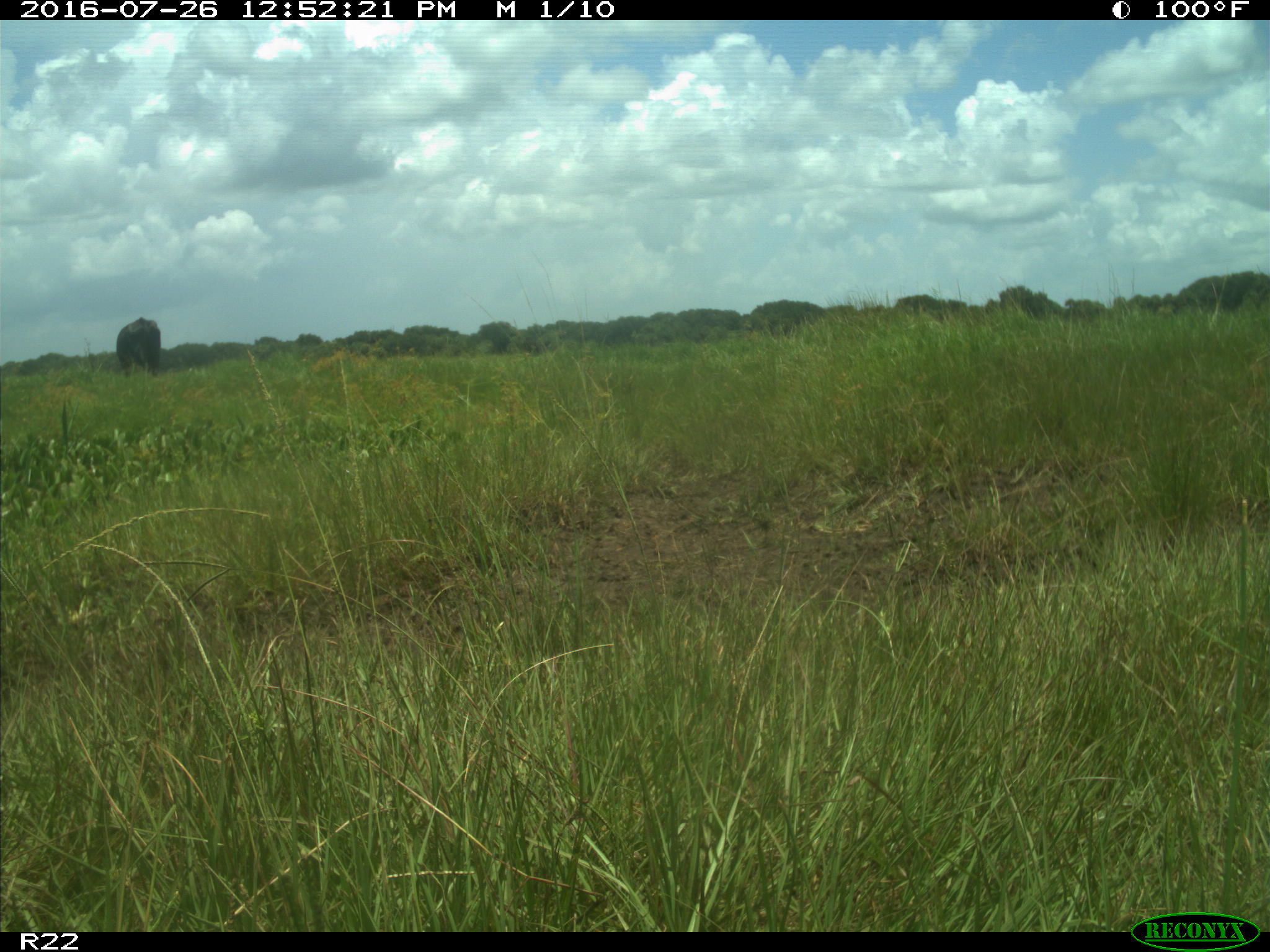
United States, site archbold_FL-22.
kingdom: Animalia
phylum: Chordata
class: Mammalia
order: Artiodactyla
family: Bovidae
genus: Bos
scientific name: Bos taurus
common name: domestic cow